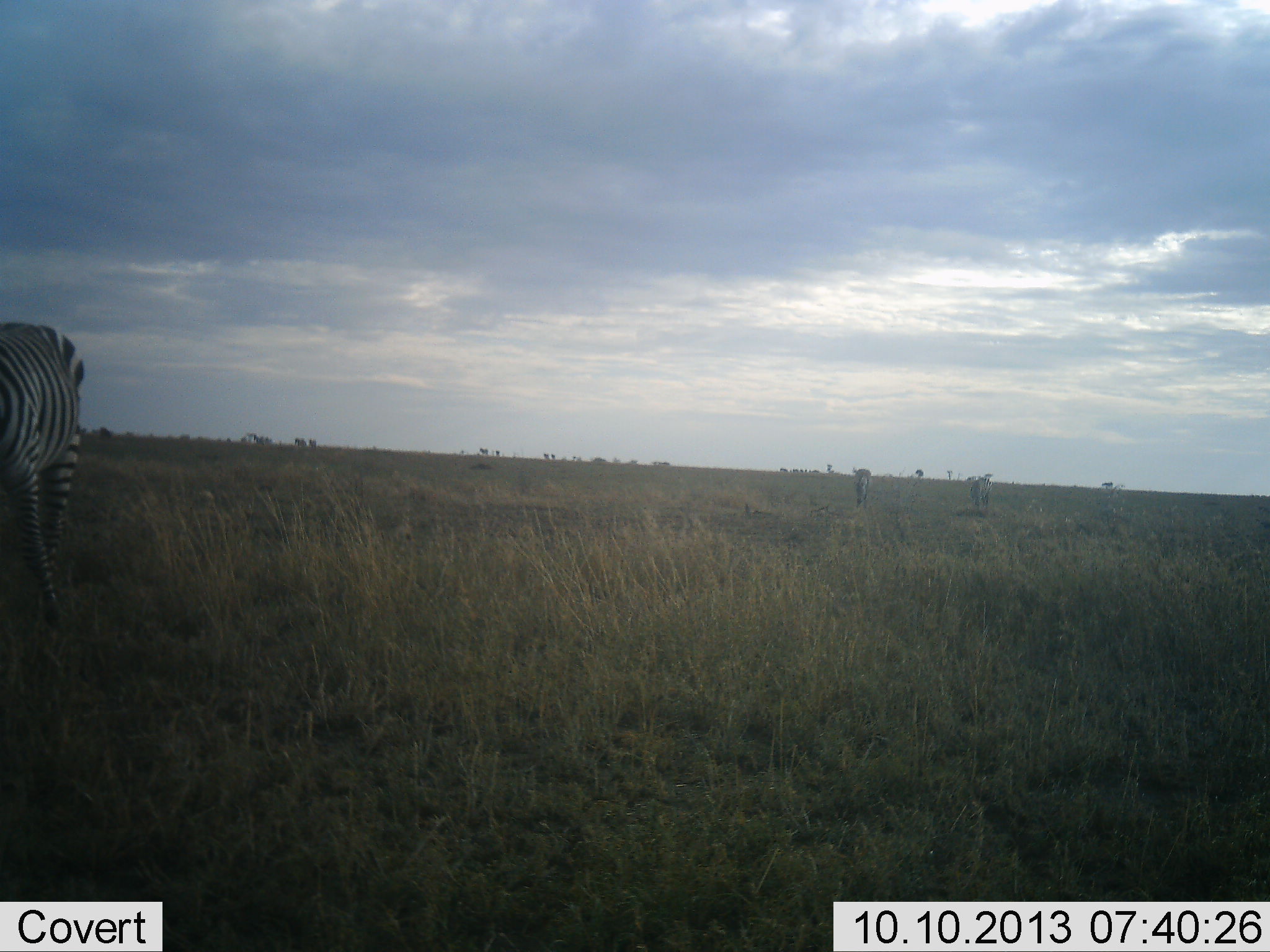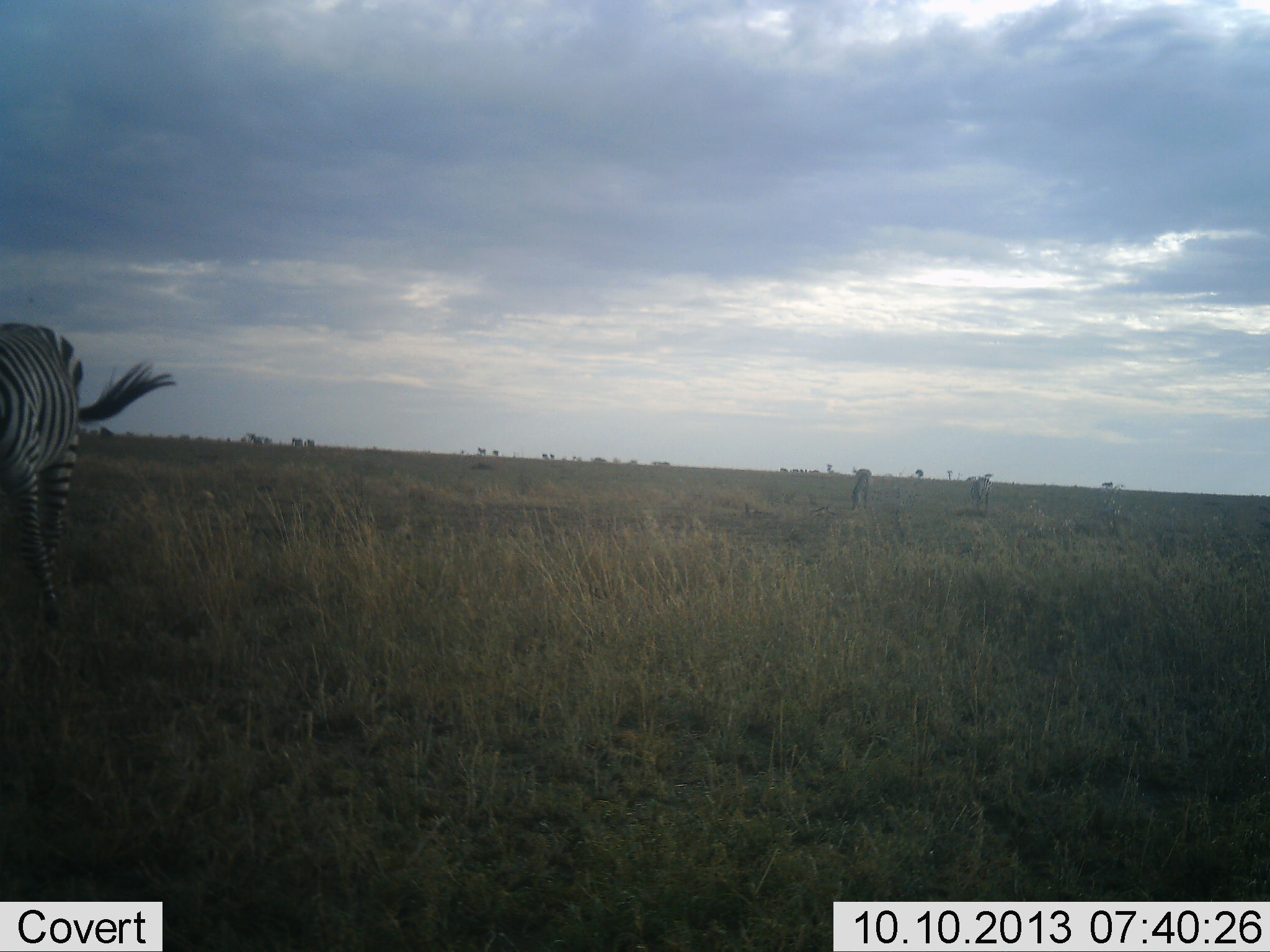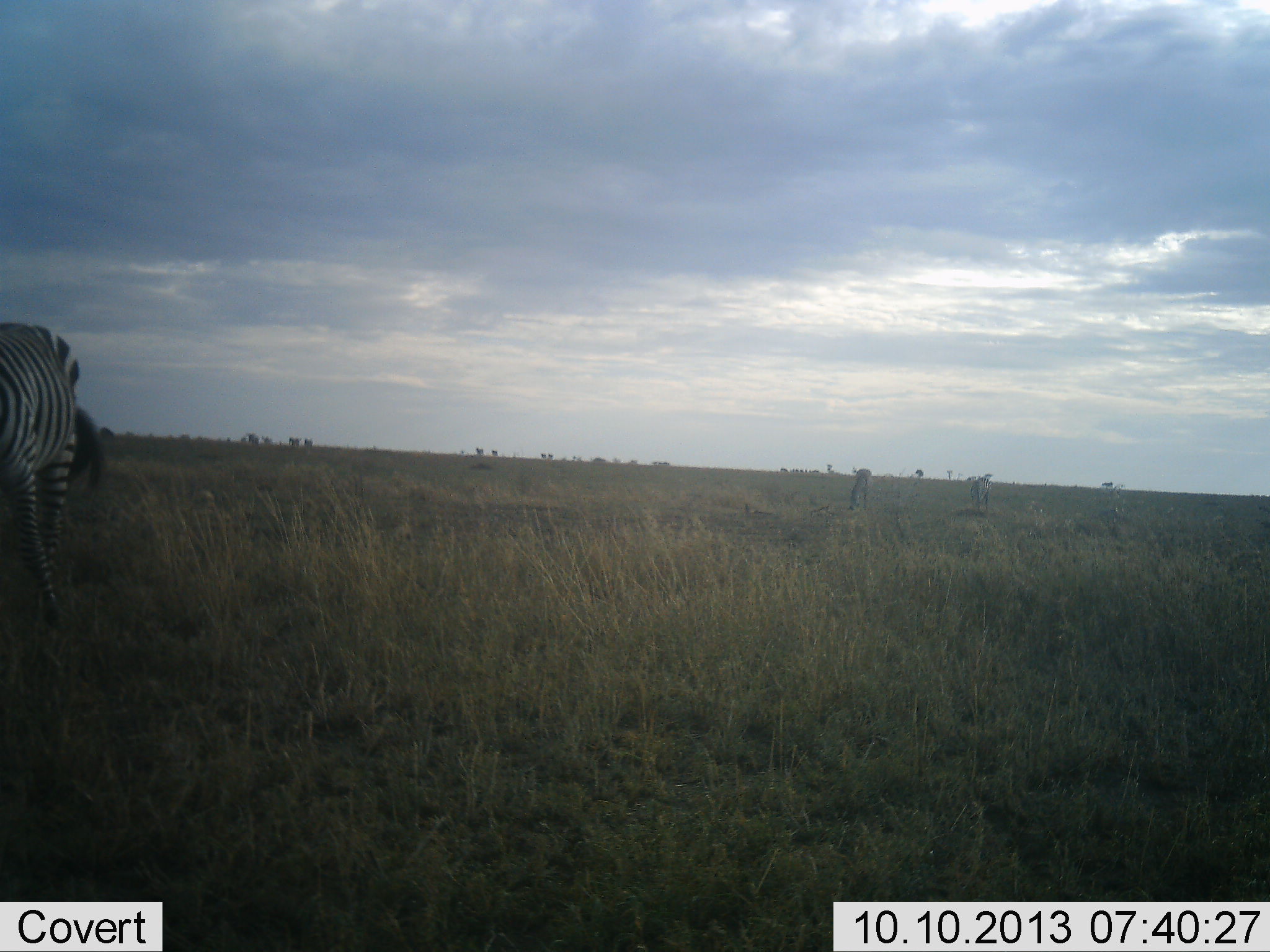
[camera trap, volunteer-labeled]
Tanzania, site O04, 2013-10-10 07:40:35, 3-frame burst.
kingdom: Animalia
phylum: Chordata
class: Mammalia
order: Perissodactyla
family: Equidae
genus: Equus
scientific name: Equus quagga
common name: plains zebra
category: zebra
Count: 1.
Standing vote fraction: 77%.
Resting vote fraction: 0%.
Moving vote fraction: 5%.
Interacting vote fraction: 0%.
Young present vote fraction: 0%.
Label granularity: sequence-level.